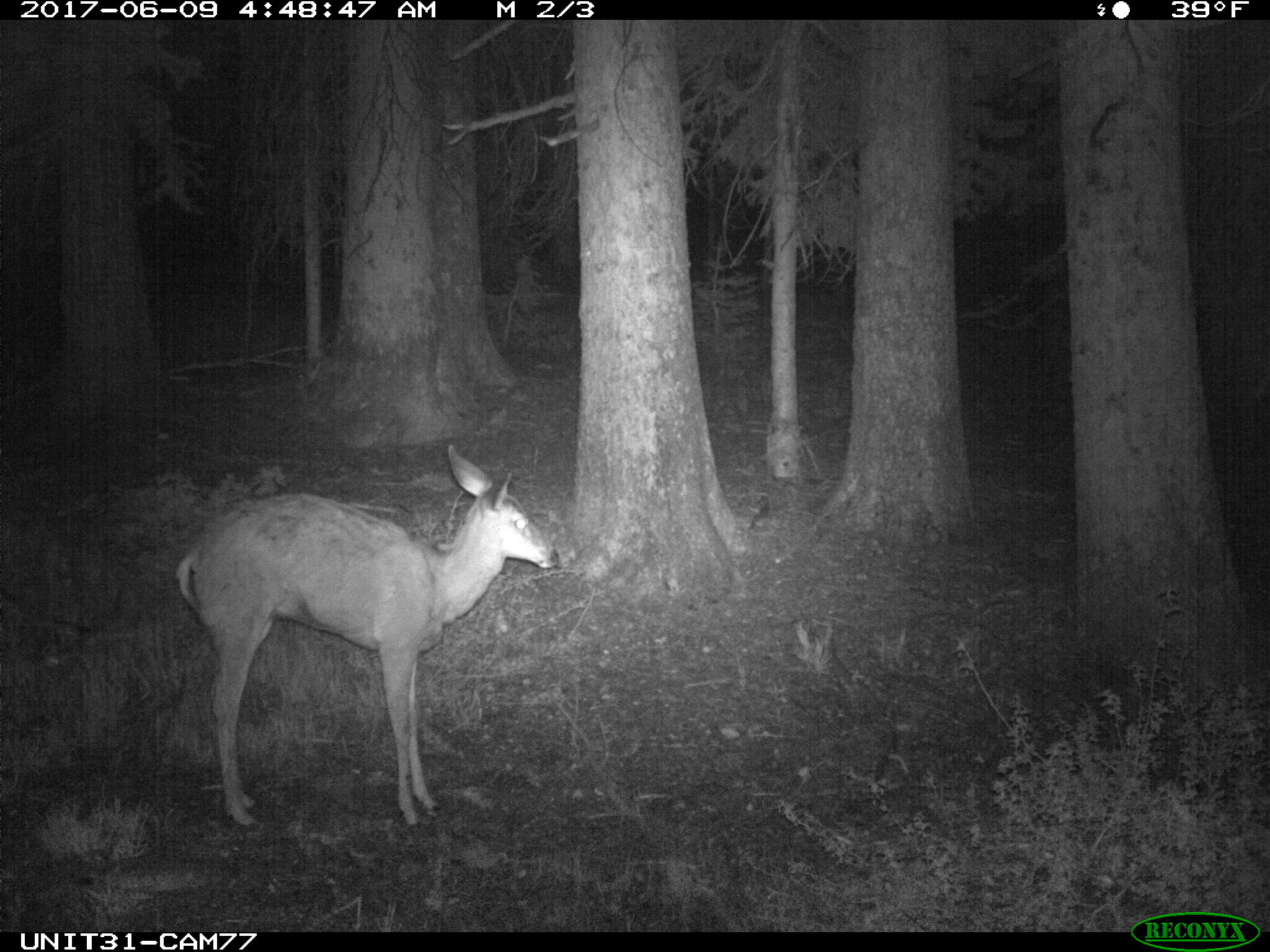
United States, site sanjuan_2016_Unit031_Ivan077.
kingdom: Animalia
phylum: Chordata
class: Mammalia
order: Artiodactyla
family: Cervidae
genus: Odocoileus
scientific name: Odocoileus hemionus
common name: mule deer